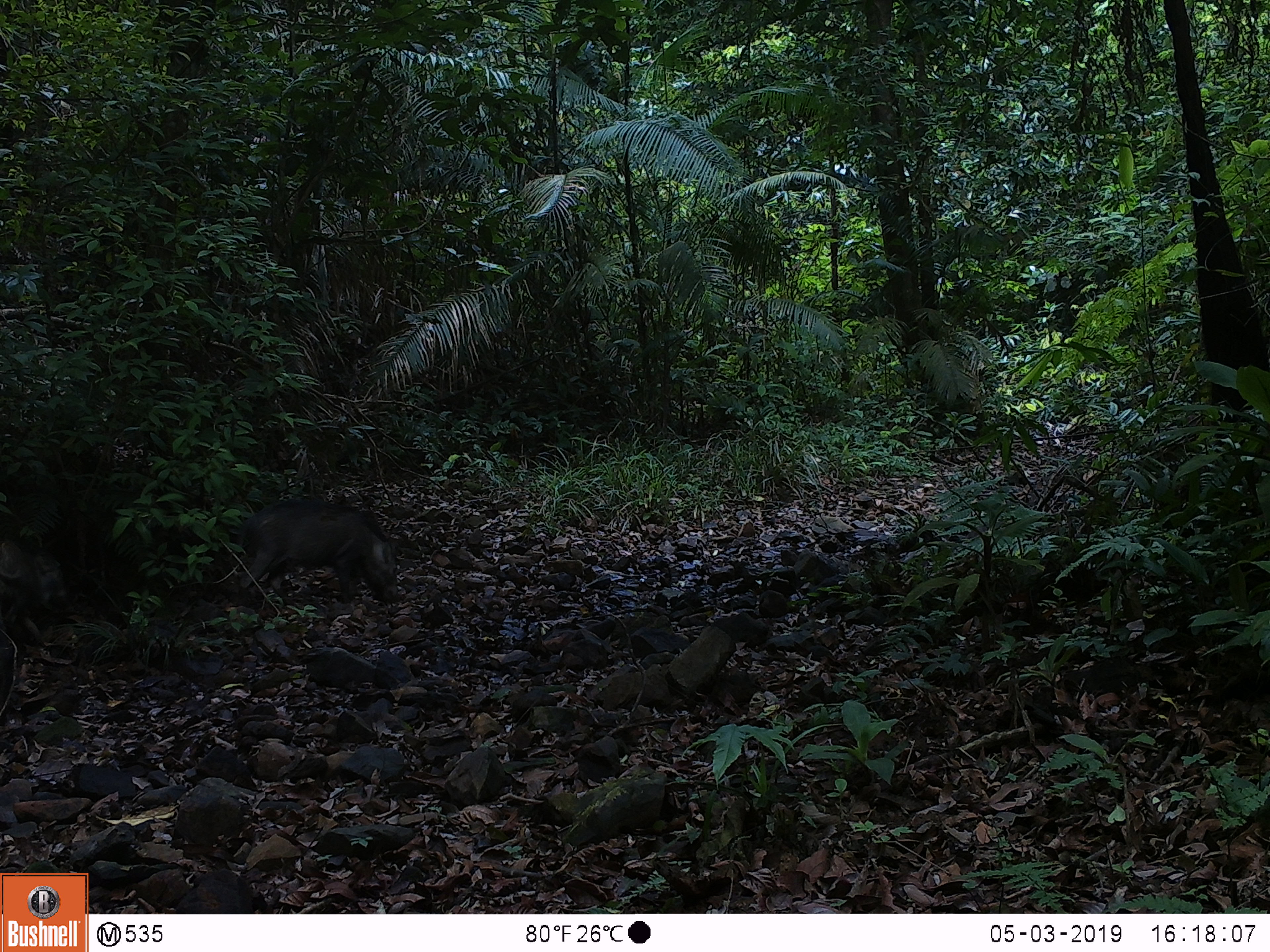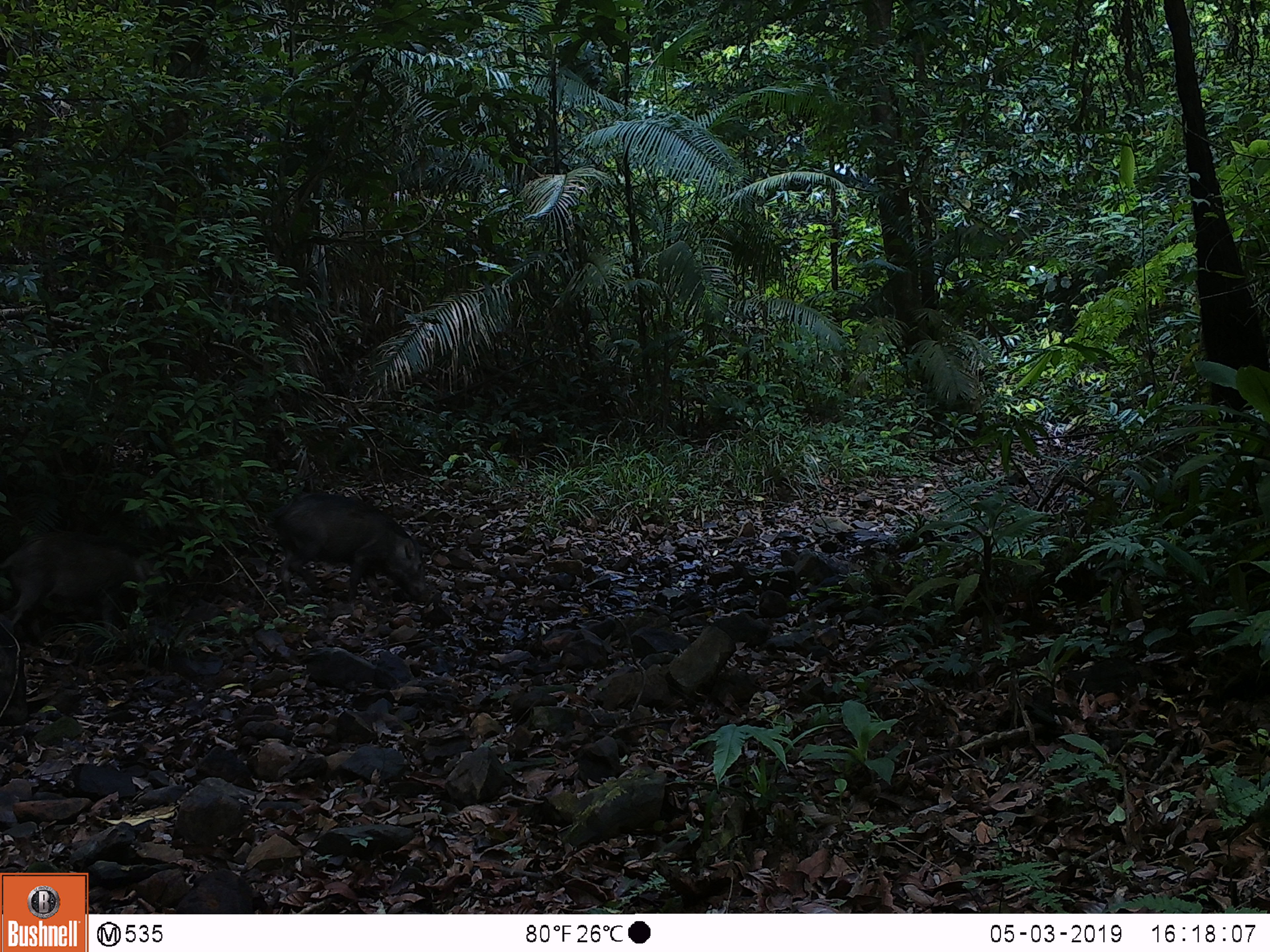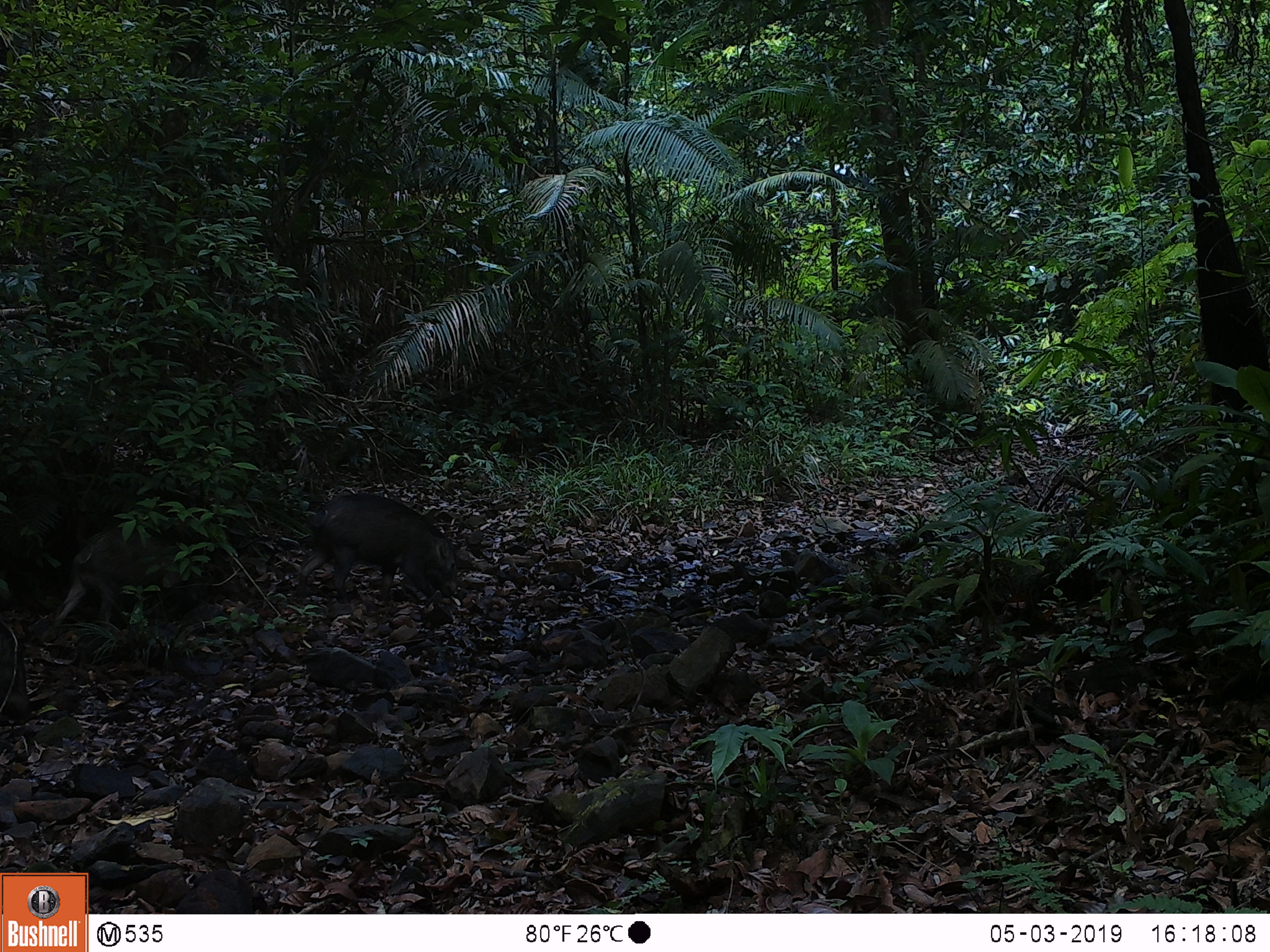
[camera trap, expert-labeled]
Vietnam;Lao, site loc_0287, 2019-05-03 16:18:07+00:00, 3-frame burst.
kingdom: Animalia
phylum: Chordata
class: Mammalia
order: Artiodactyla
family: Suidae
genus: Sus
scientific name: Sus scrofa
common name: eurasian wild pig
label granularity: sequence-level